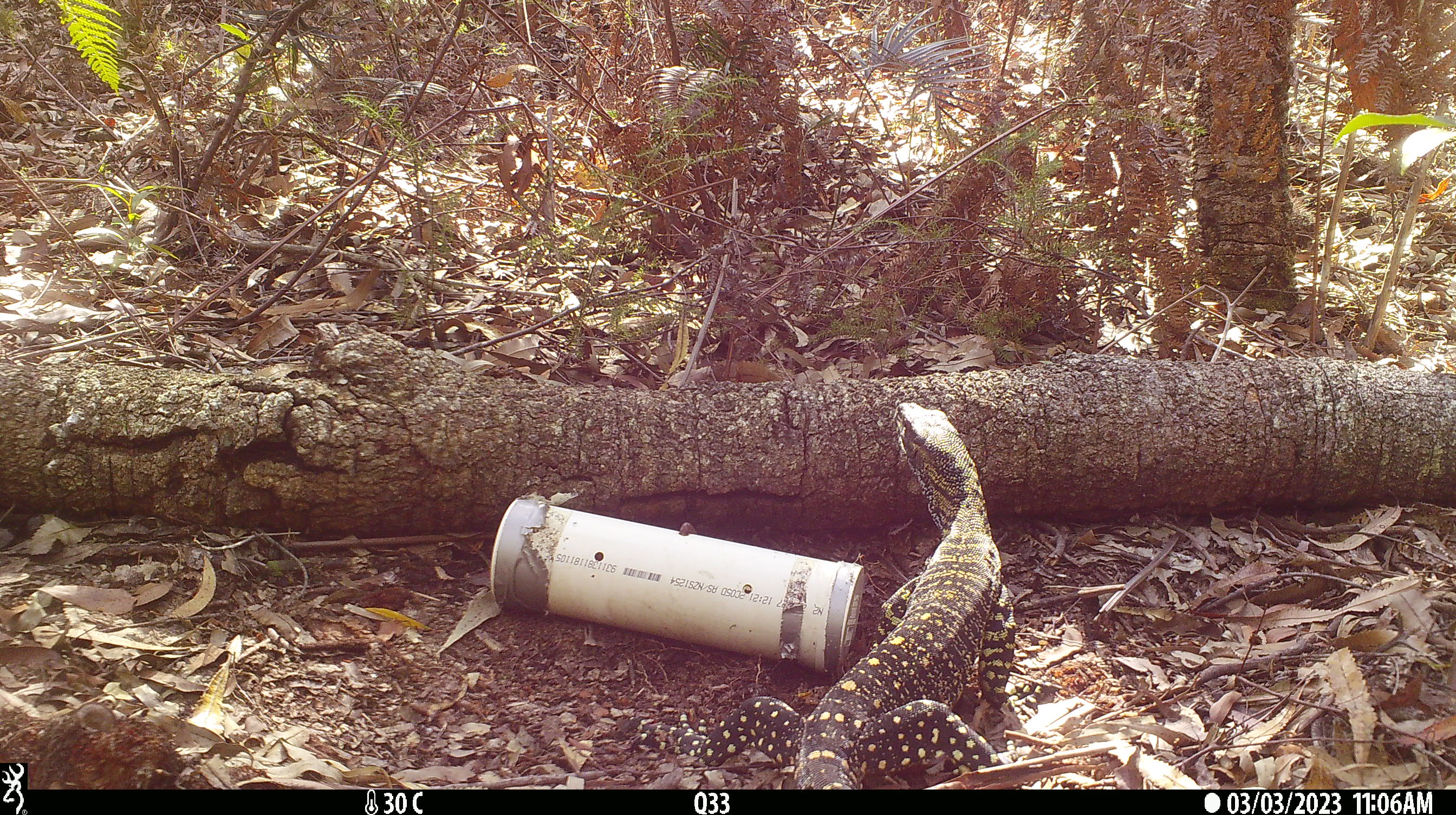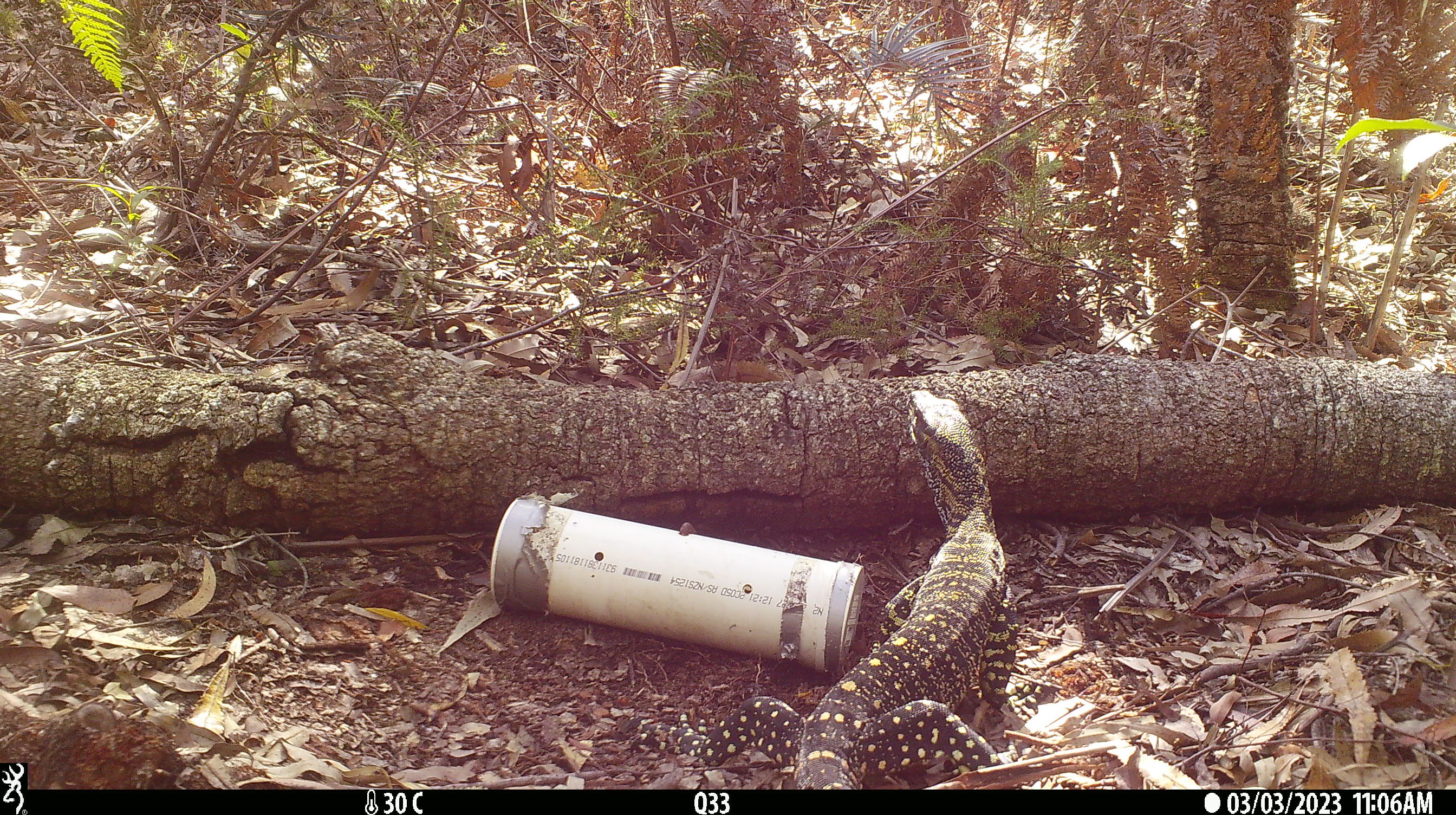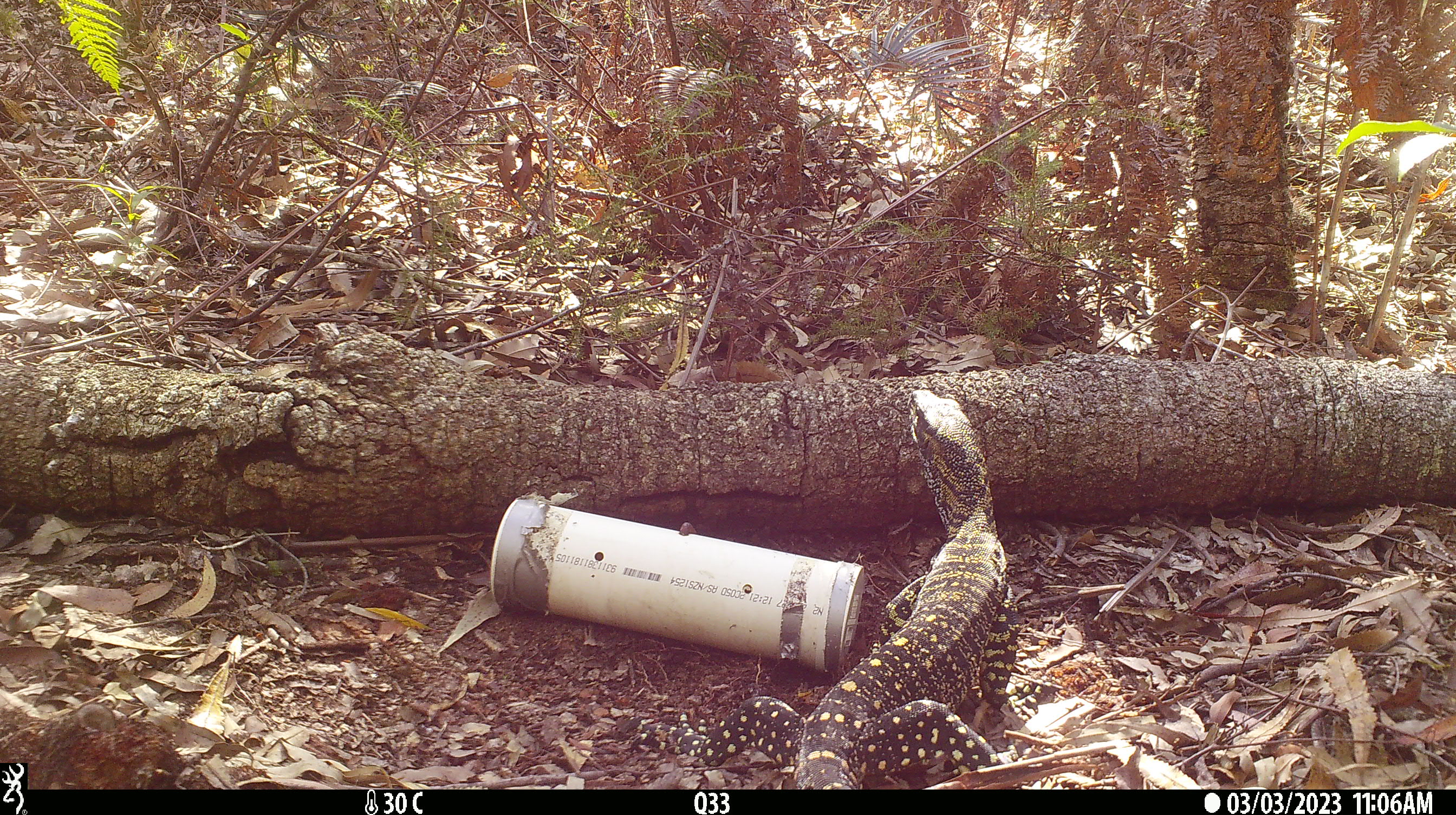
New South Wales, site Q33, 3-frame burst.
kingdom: Animalia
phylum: Chordata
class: Reptilia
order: Squamata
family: Varanidae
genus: Varanus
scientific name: Varanus varius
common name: lace monitor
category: goanna